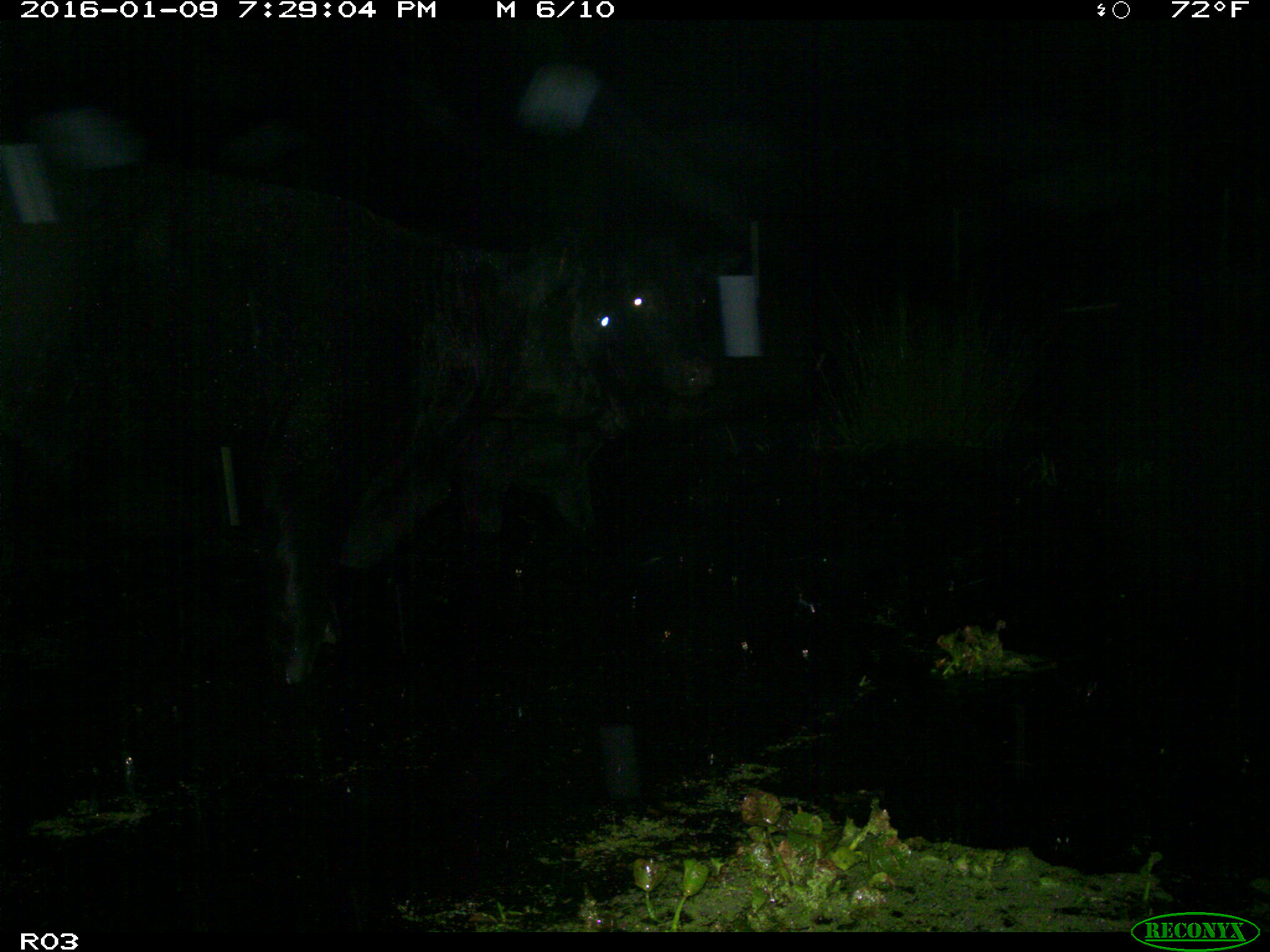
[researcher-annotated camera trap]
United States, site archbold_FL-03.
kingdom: Animalia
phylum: Chordata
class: Mammalia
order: Artiodactyla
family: Bovidae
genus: Bos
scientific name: Bos taurus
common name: domestic cow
Bos taurus (domestic cow).